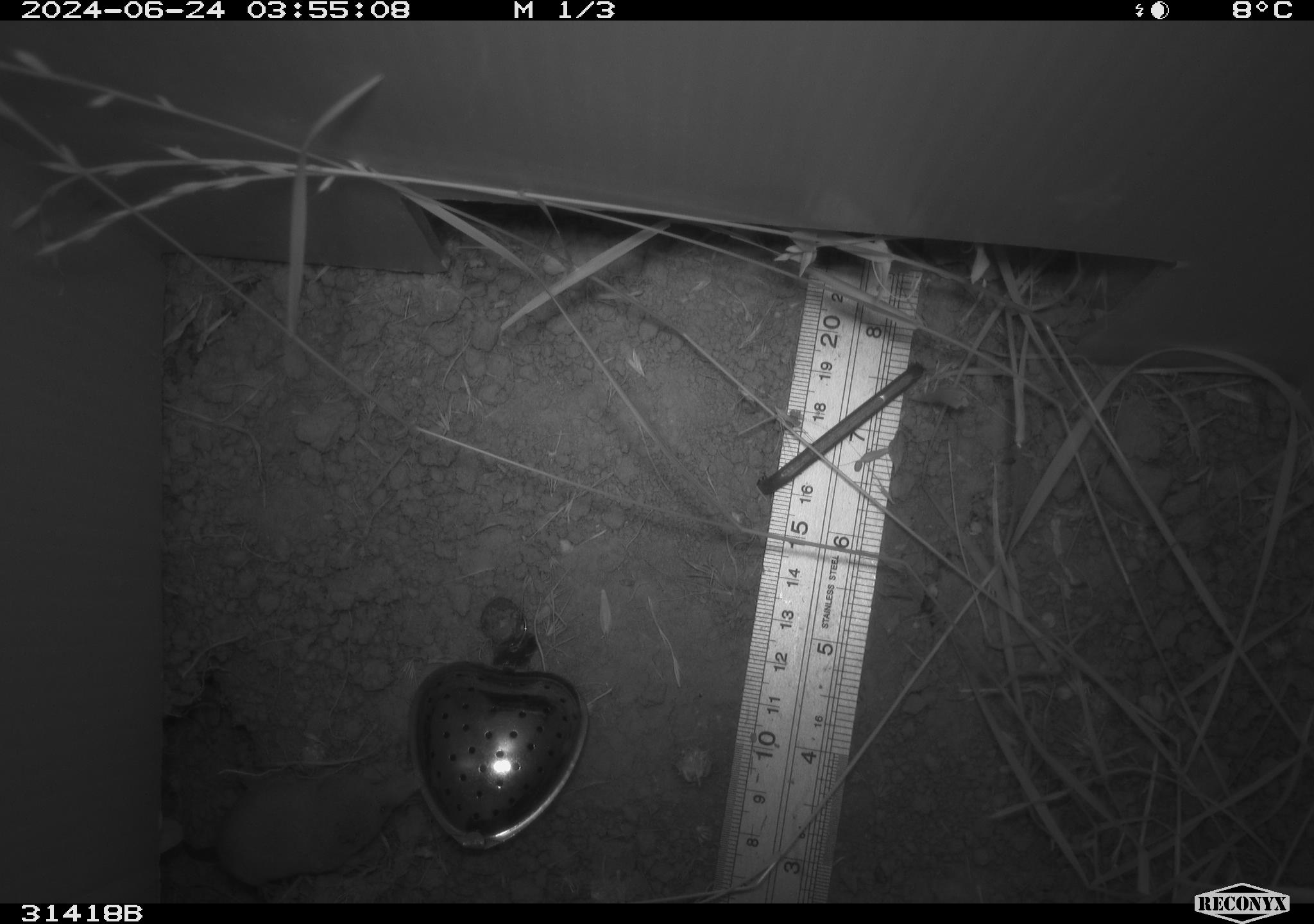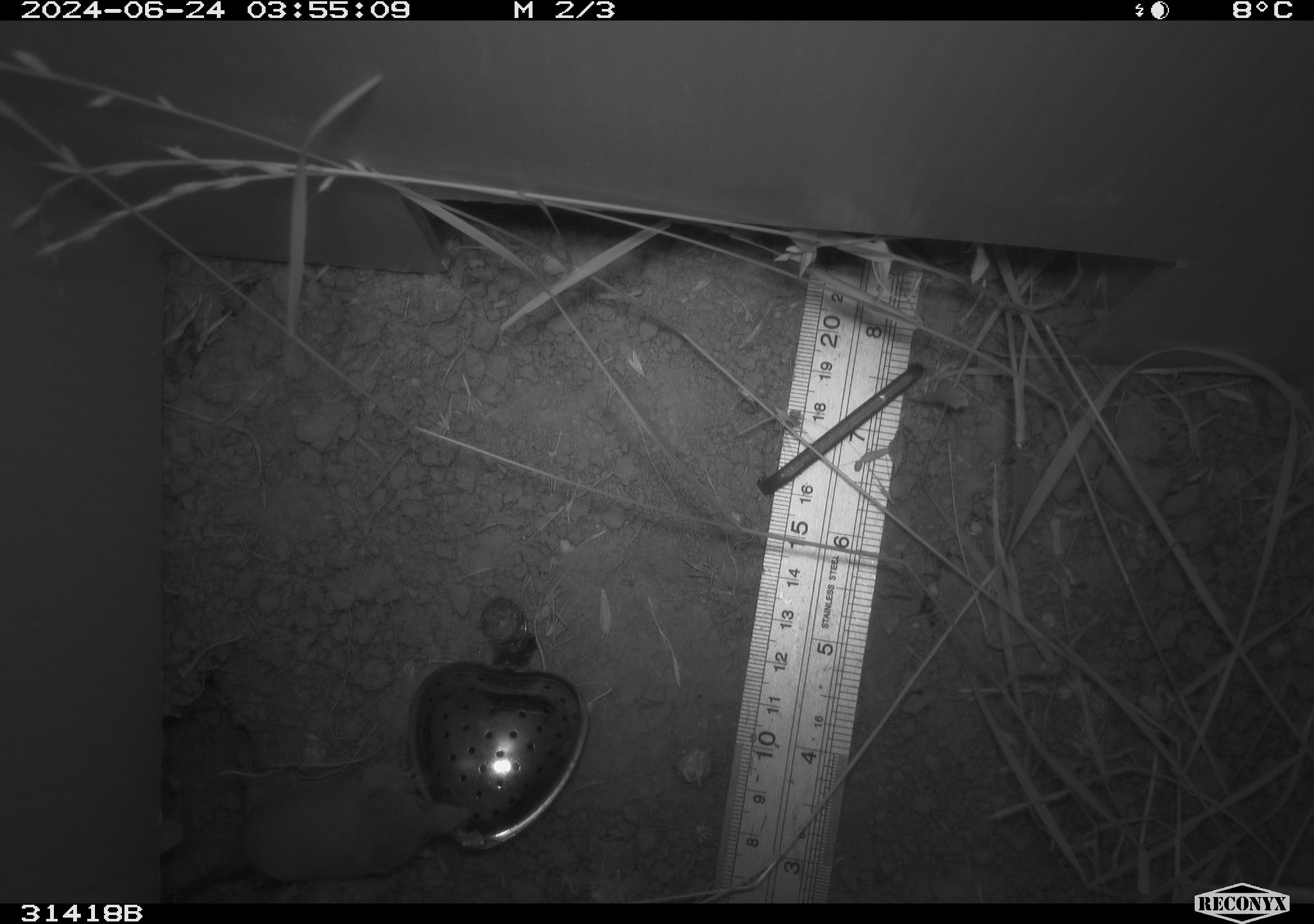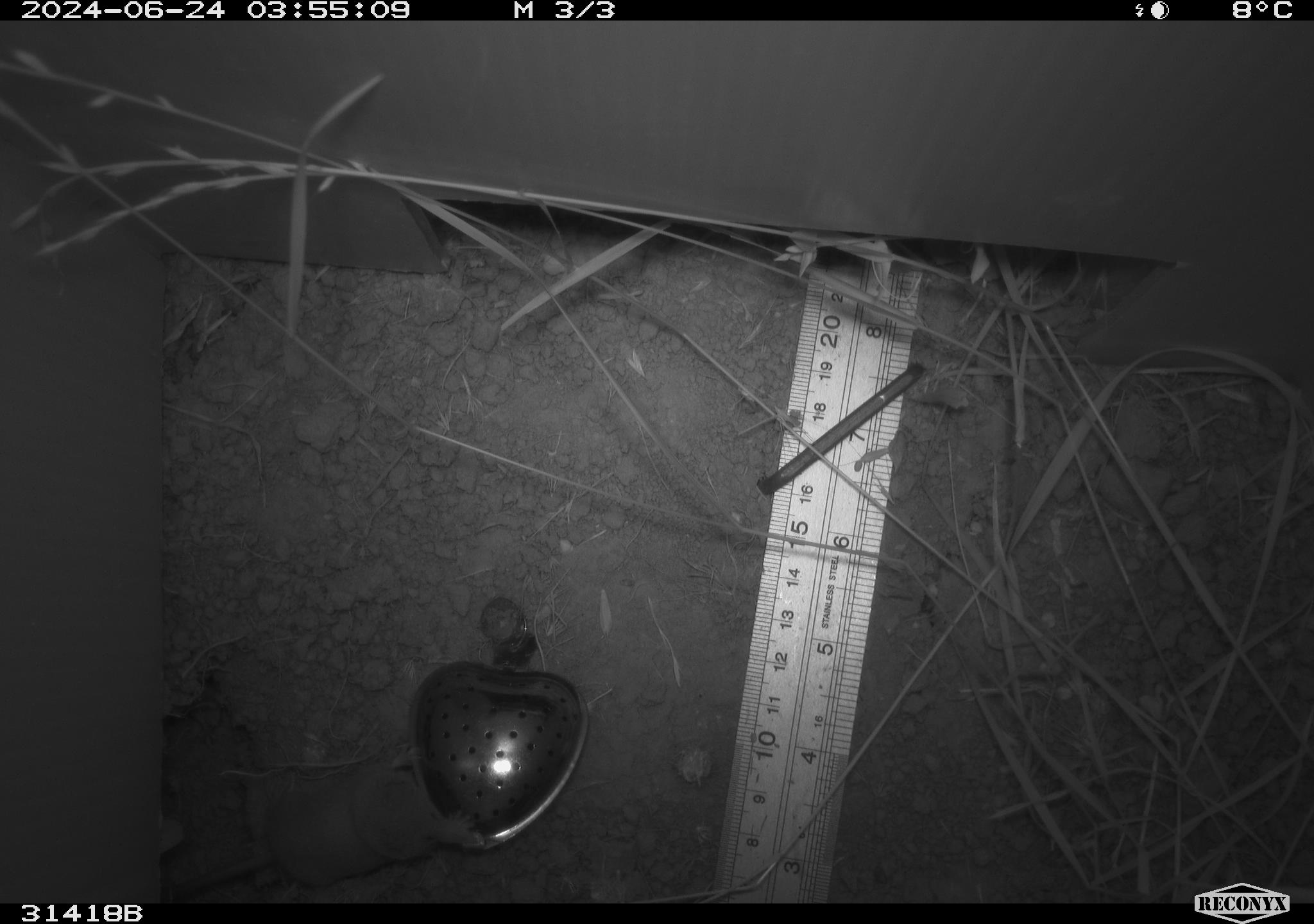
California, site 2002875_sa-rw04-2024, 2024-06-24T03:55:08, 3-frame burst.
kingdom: Animalia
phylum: Chordata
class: Mammalia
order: Eulipotyphla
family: Soricidae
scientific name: Soricidae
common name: shrews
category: soricidae family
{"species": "soricidae family (shrews) (Soricidae)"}